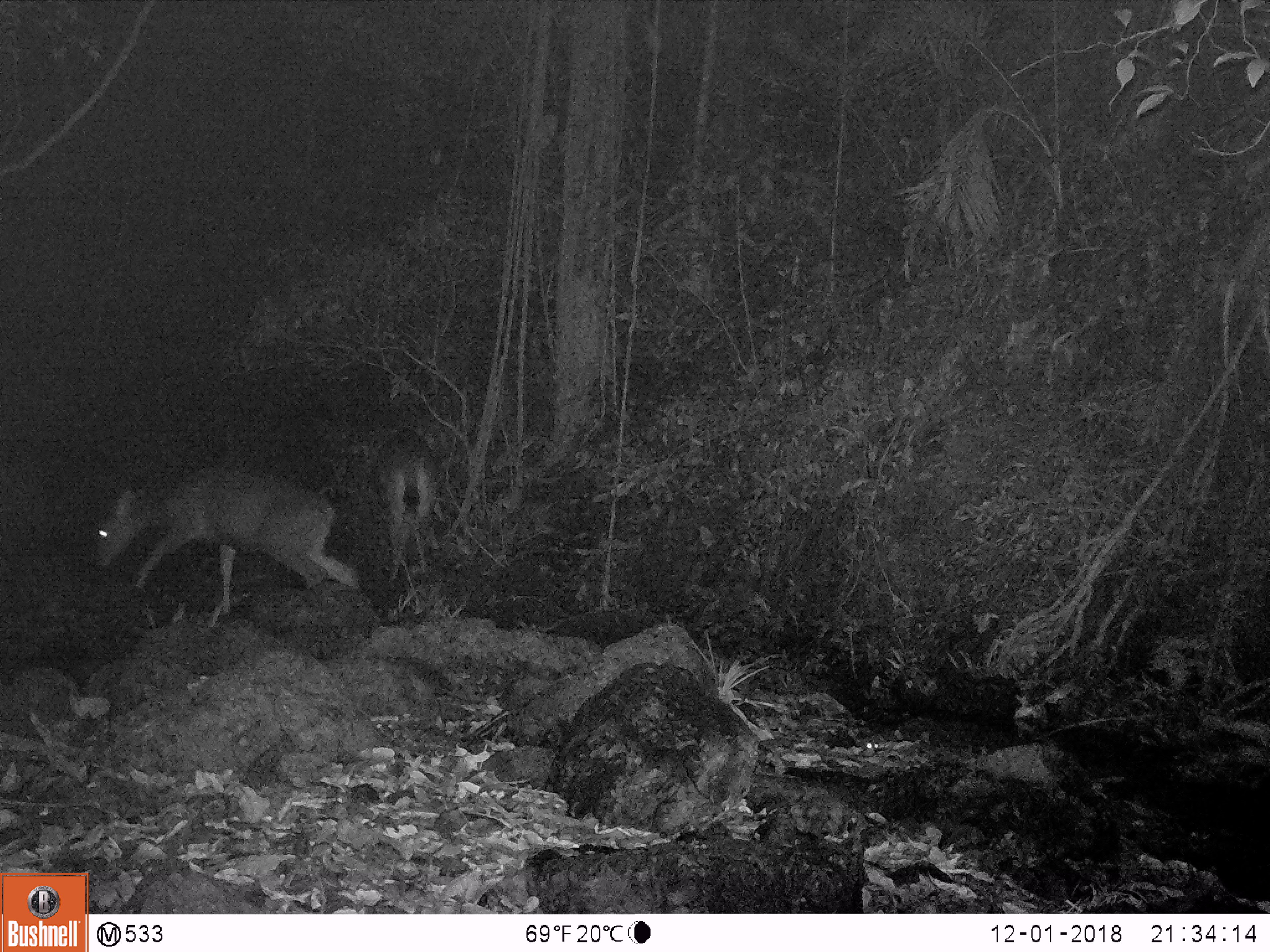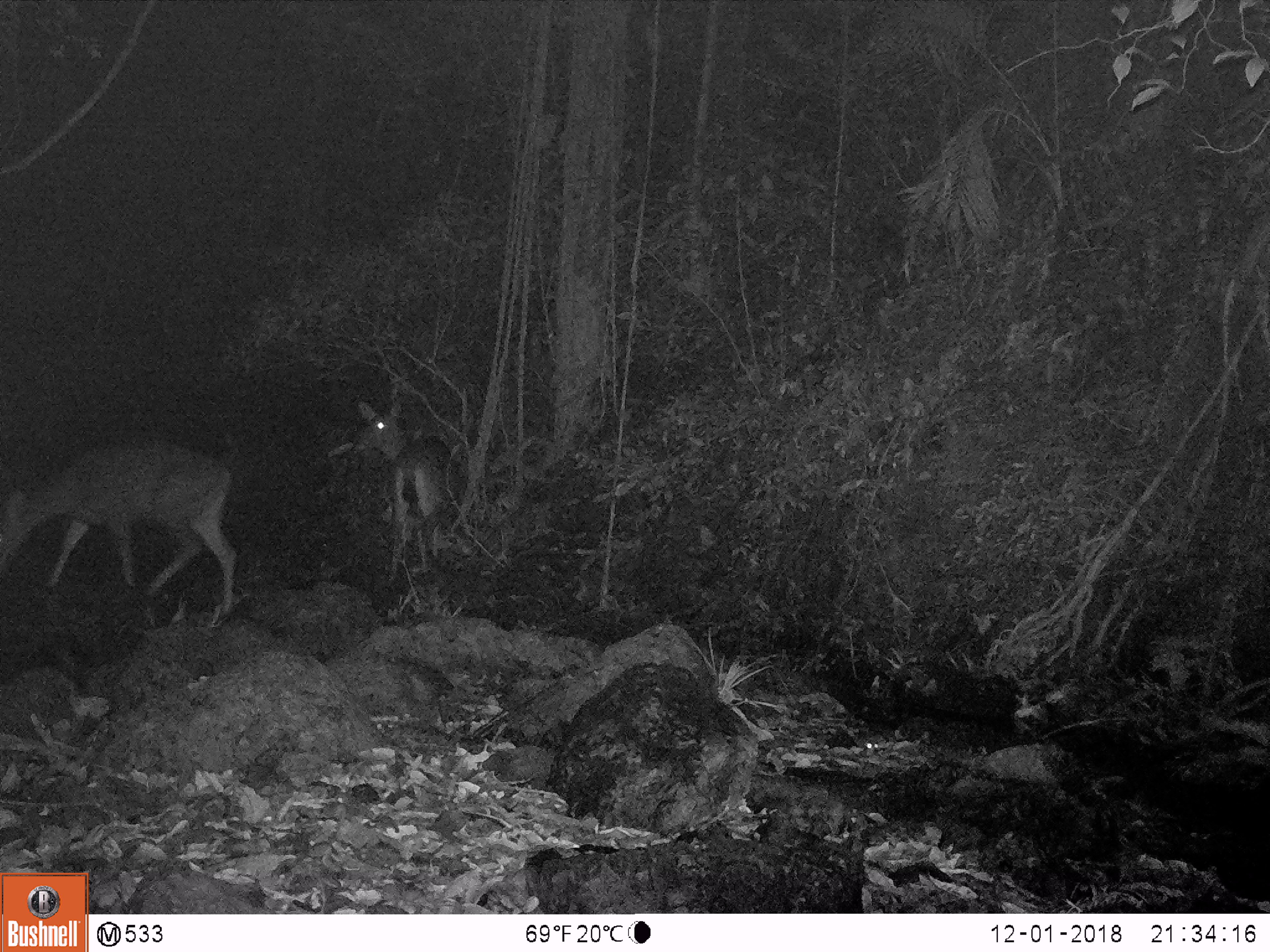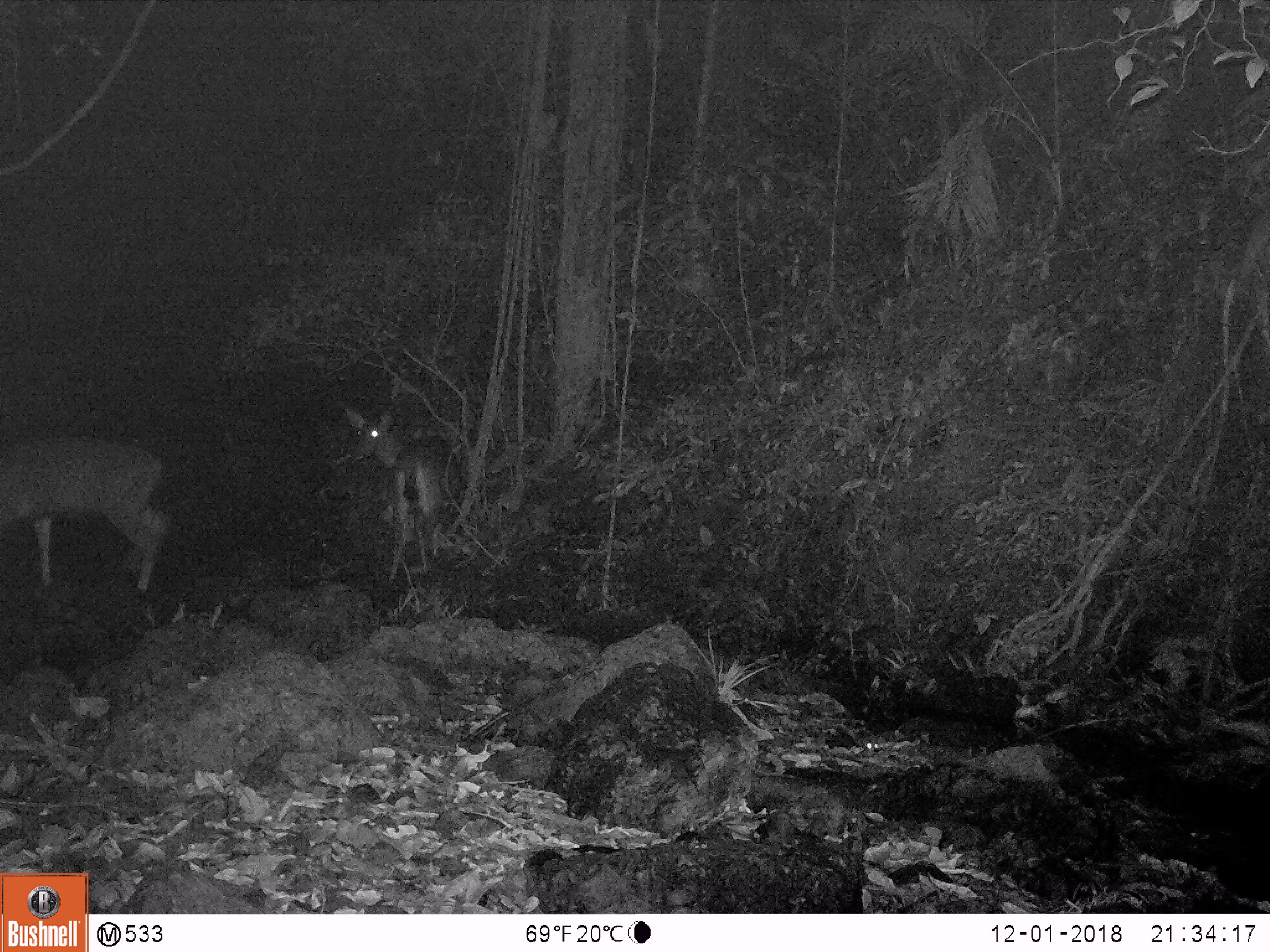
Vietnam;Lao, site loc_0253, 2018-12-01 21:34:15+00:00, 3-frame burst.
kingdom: Animalia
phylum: Chordata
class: Mammalia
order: Artiodactyla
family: Cervidae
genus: Rusa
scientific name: Rusa unicolor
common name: sambar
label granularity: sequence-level